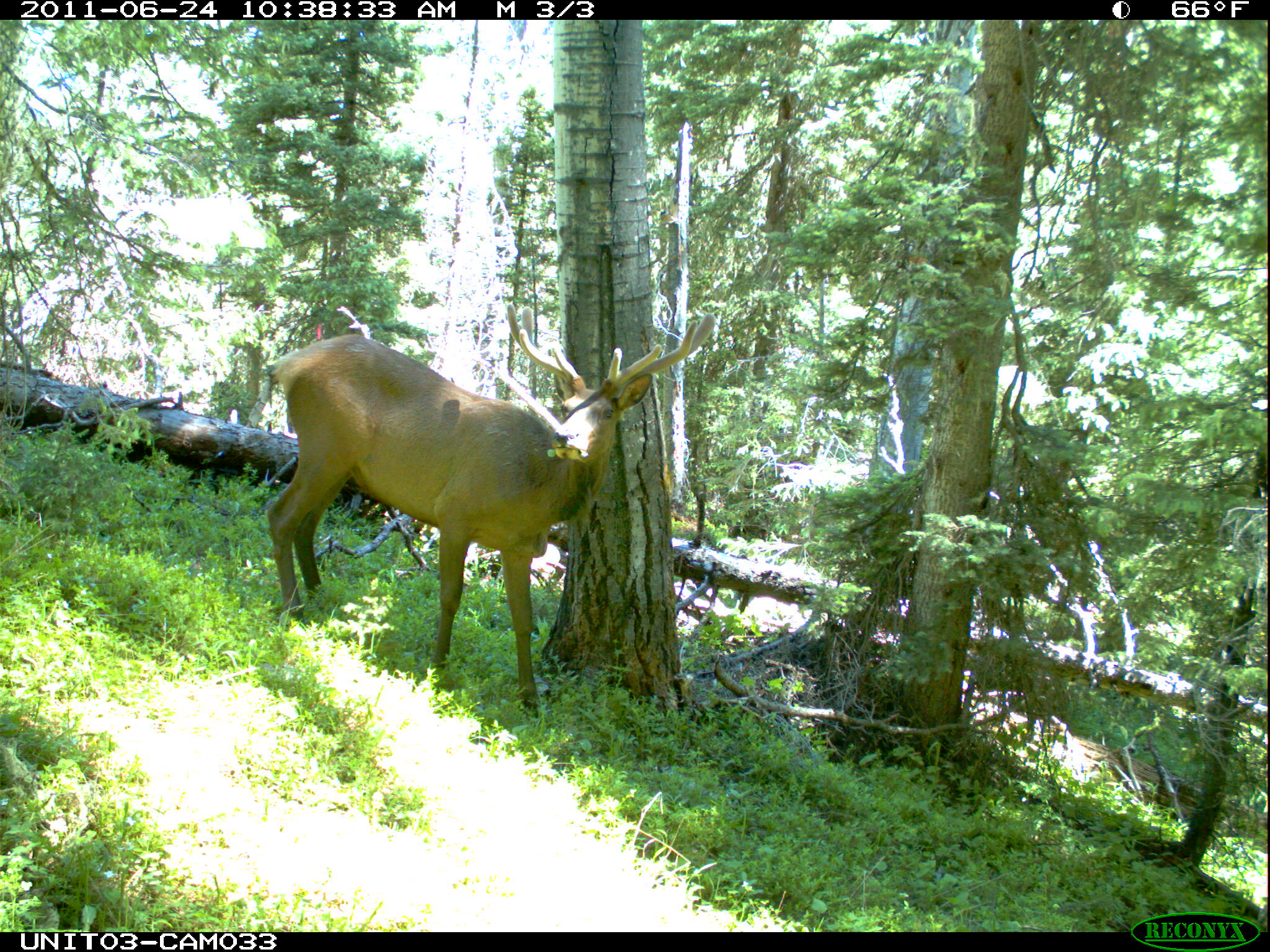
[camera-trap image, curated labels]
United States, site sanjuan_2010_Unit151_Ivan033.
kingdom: Animalia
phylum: Chordata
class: Mammalia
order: Artiodactyla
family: Cervidae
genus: Cervus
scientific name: Cervus elaphus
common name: red deer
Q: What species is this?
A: Cervus elaphus (red deer).